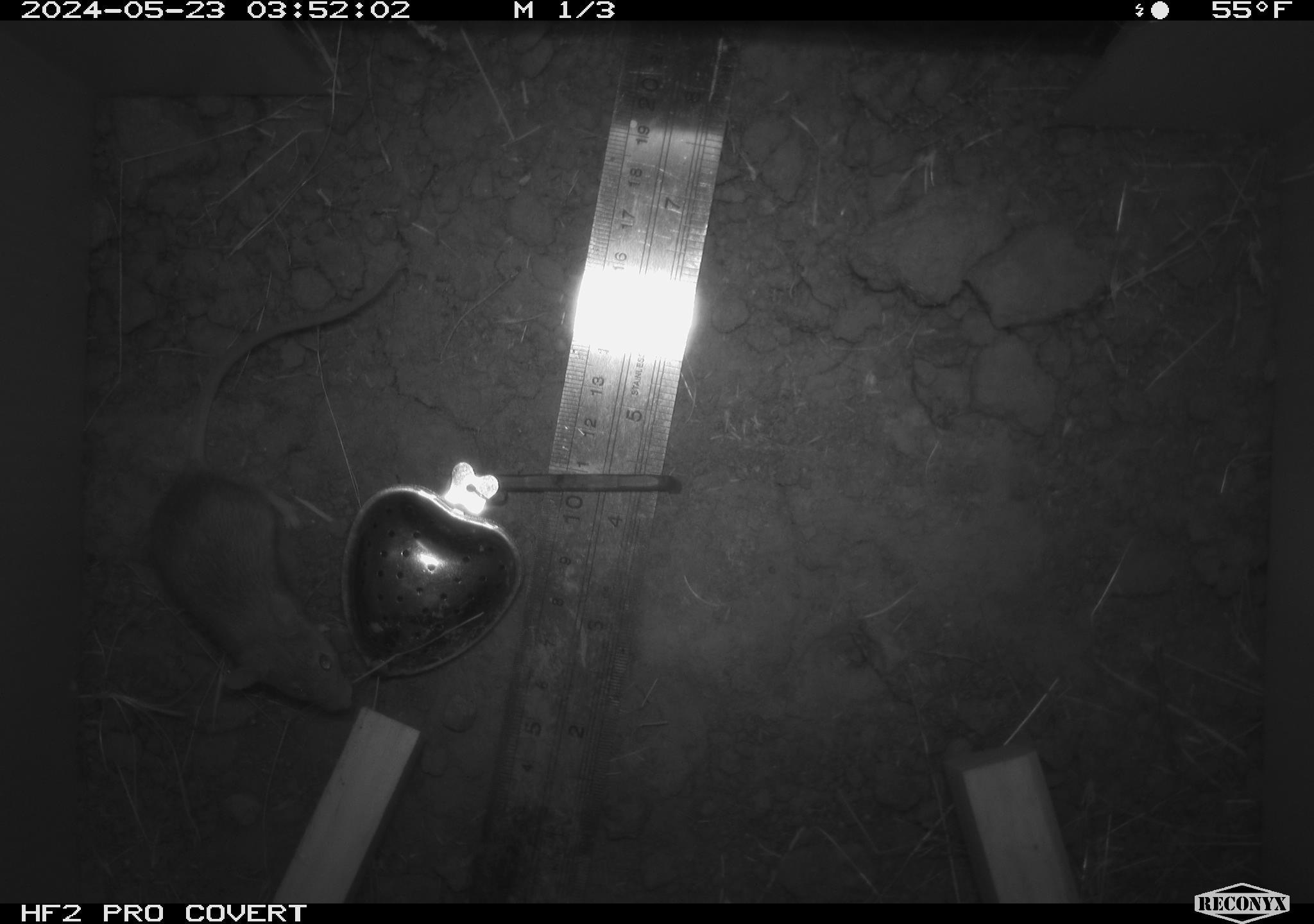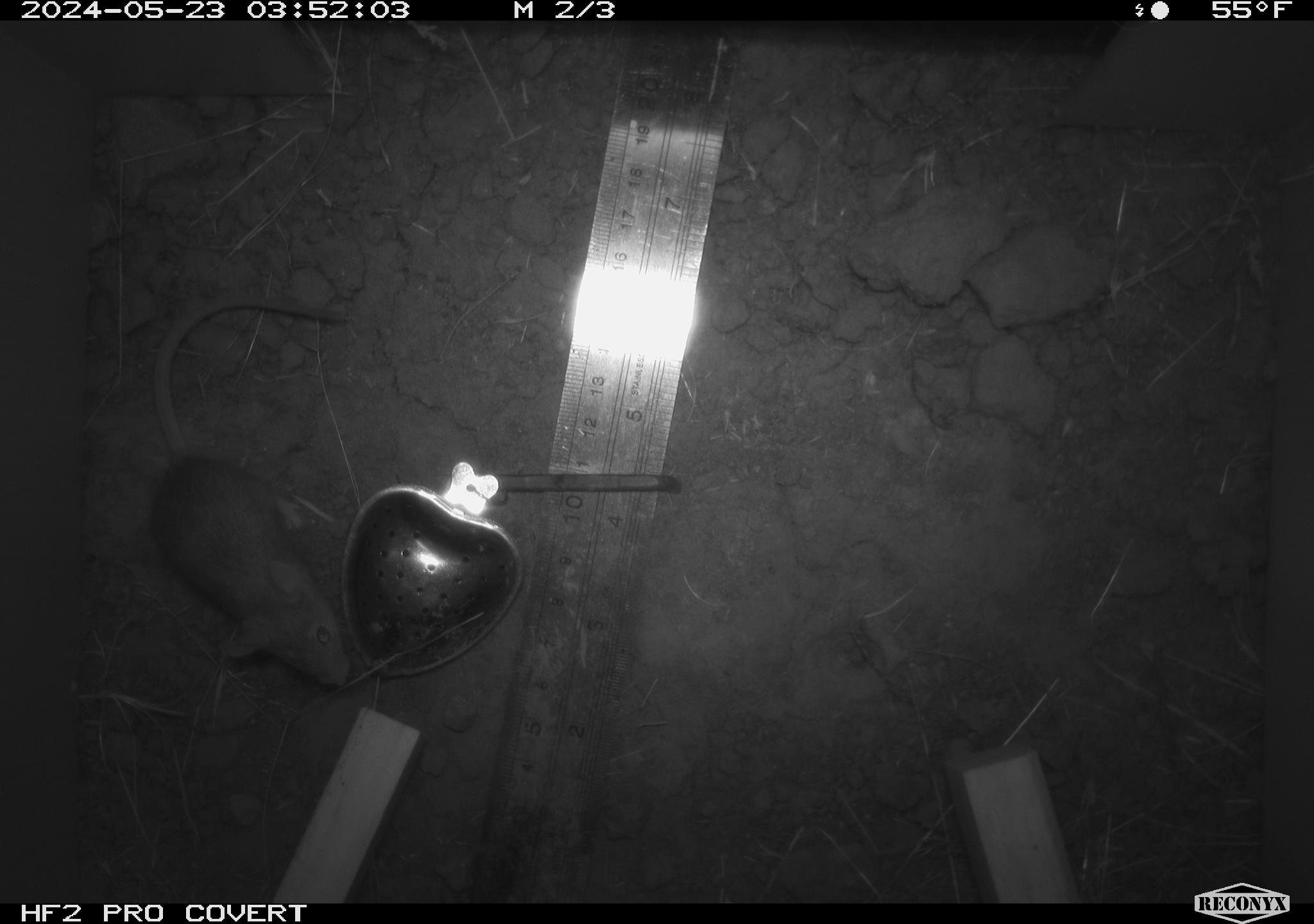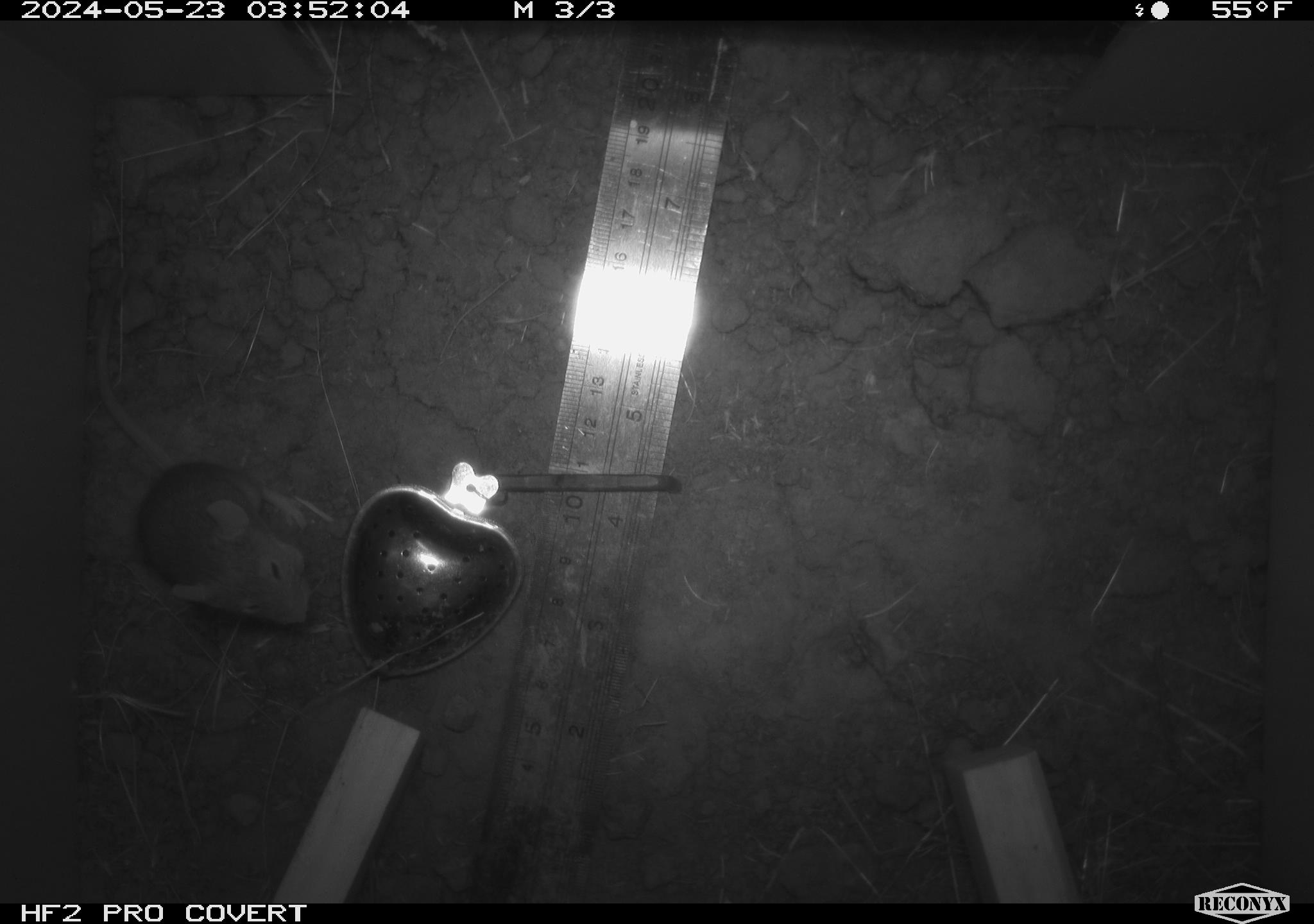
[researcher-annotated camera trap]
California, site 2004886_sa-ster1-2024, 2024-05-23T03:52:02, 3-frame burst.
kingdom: Animalia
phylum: Chordata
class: Mammalia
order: Rodentia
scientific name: Rodentia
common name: mouse species